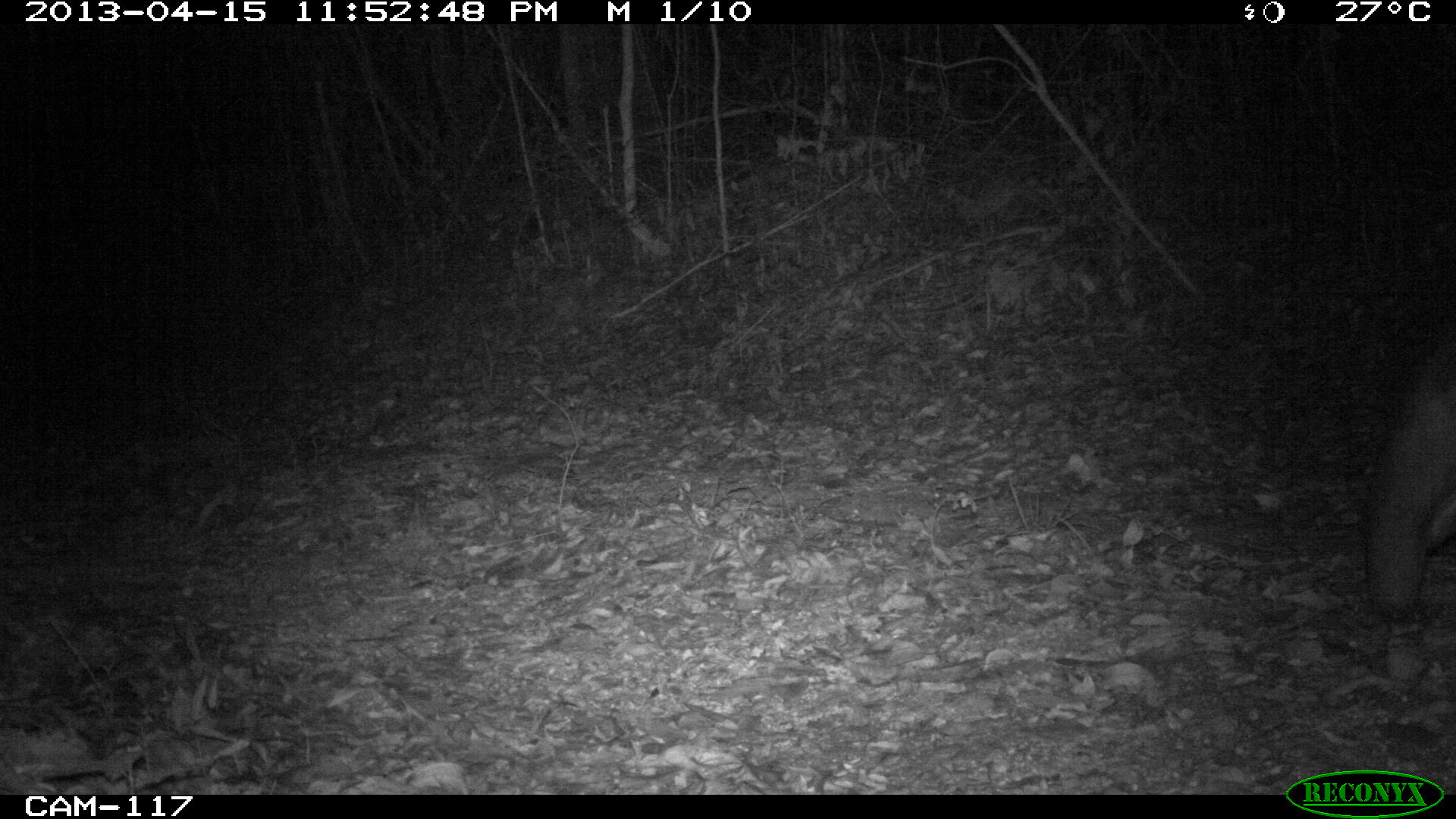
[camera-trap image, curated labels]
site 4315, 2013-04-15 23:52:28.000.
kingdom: Animalia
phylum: Chordata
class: Mammalia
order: Perissodactyla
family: Tapiridae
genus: Tapirus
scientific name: Tapirus bairdii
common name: baird's tapir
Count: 1.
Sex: male.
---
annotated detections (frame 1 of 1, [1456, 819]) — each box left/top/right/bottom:
tapirus bairdii: 1360/299/1456/629